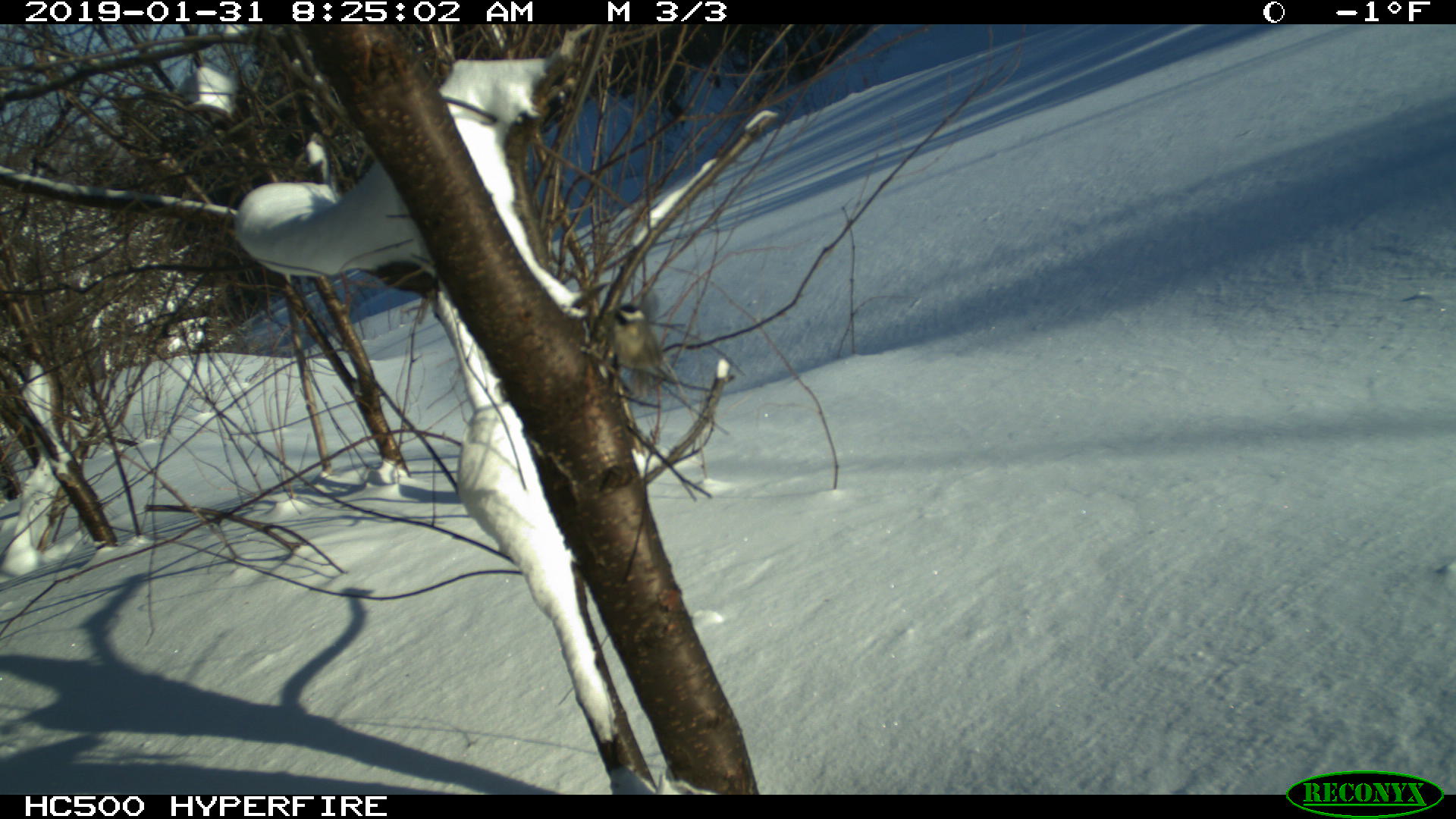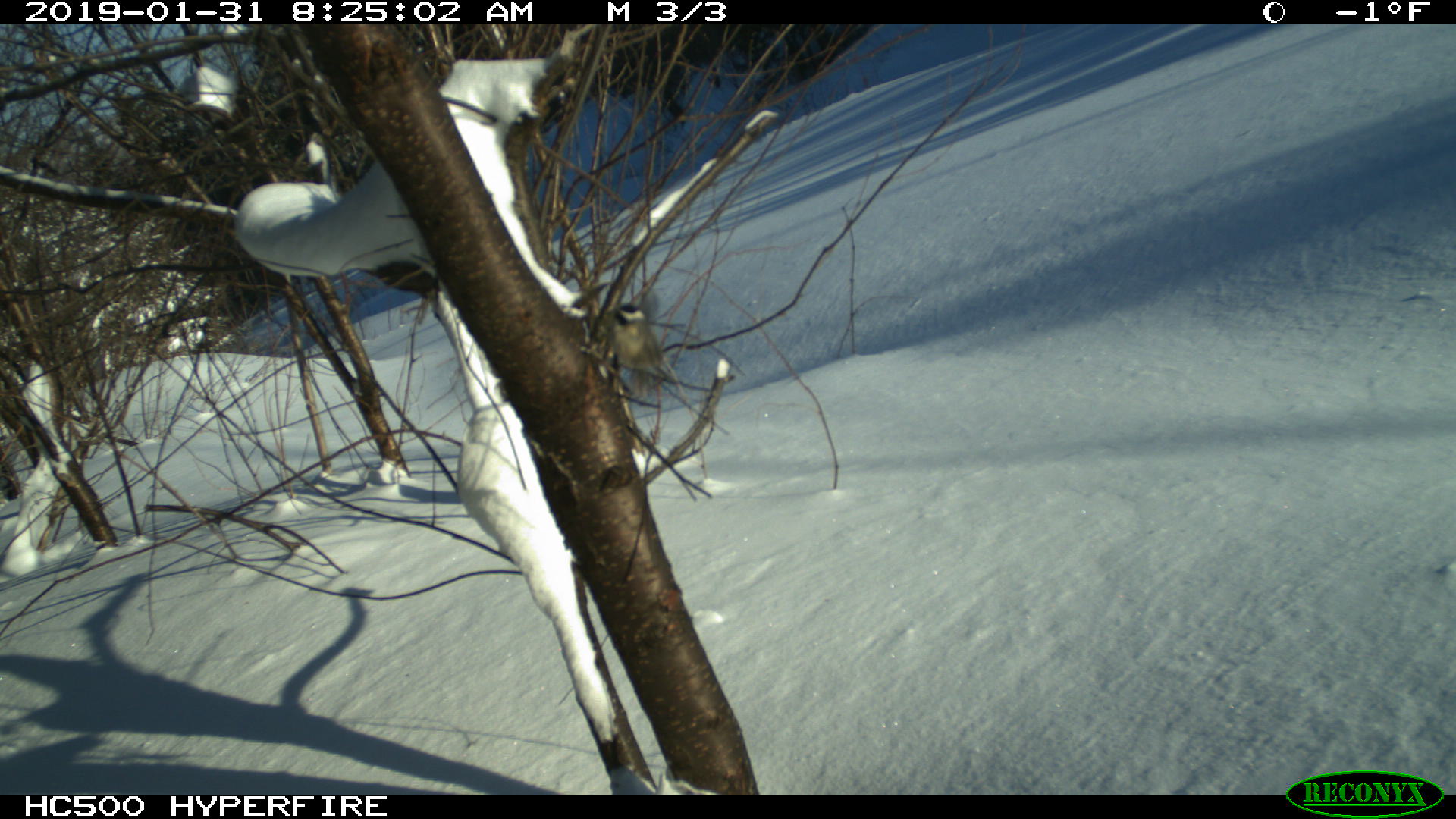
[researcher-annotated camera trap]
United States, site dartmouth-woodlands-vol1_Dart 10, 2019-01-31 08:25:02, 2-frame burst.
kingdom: Animalia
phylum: Chordata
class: Aves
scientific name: Aves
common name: bird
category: bird sp.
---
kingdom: Animalia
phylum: Chordata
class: Aves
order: Passeriformes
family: Paridae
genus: Poecile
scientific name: Poecile atricapillus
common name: black-capped chickadee